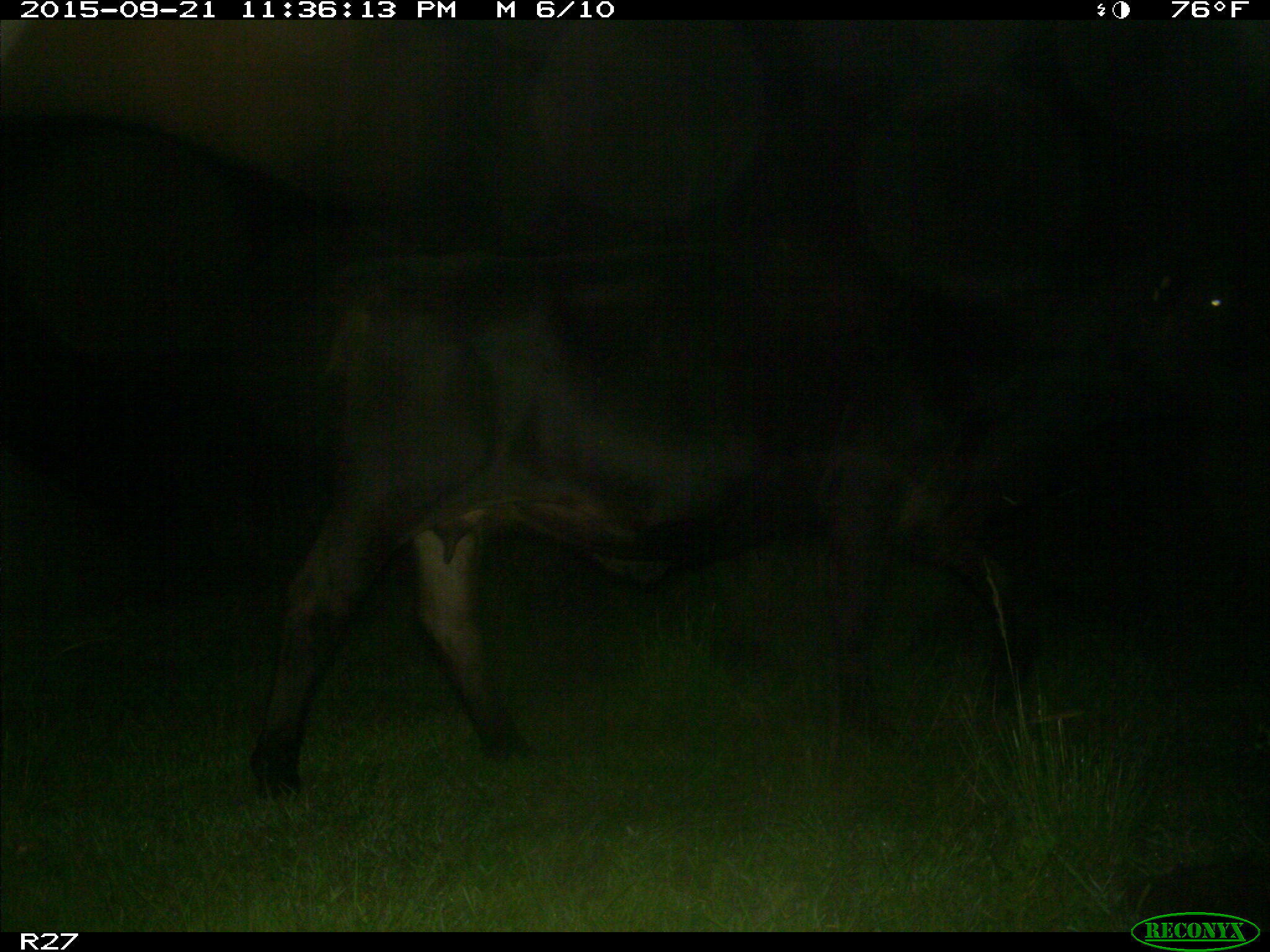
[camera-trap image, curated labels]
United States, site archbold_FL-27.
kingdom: Animalia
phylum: Chordata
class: Mammalia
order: Artiodactyla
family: Bovidae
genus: Bos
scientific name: Bos taurus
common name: domestic cow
Bos taurus (domestic cow).